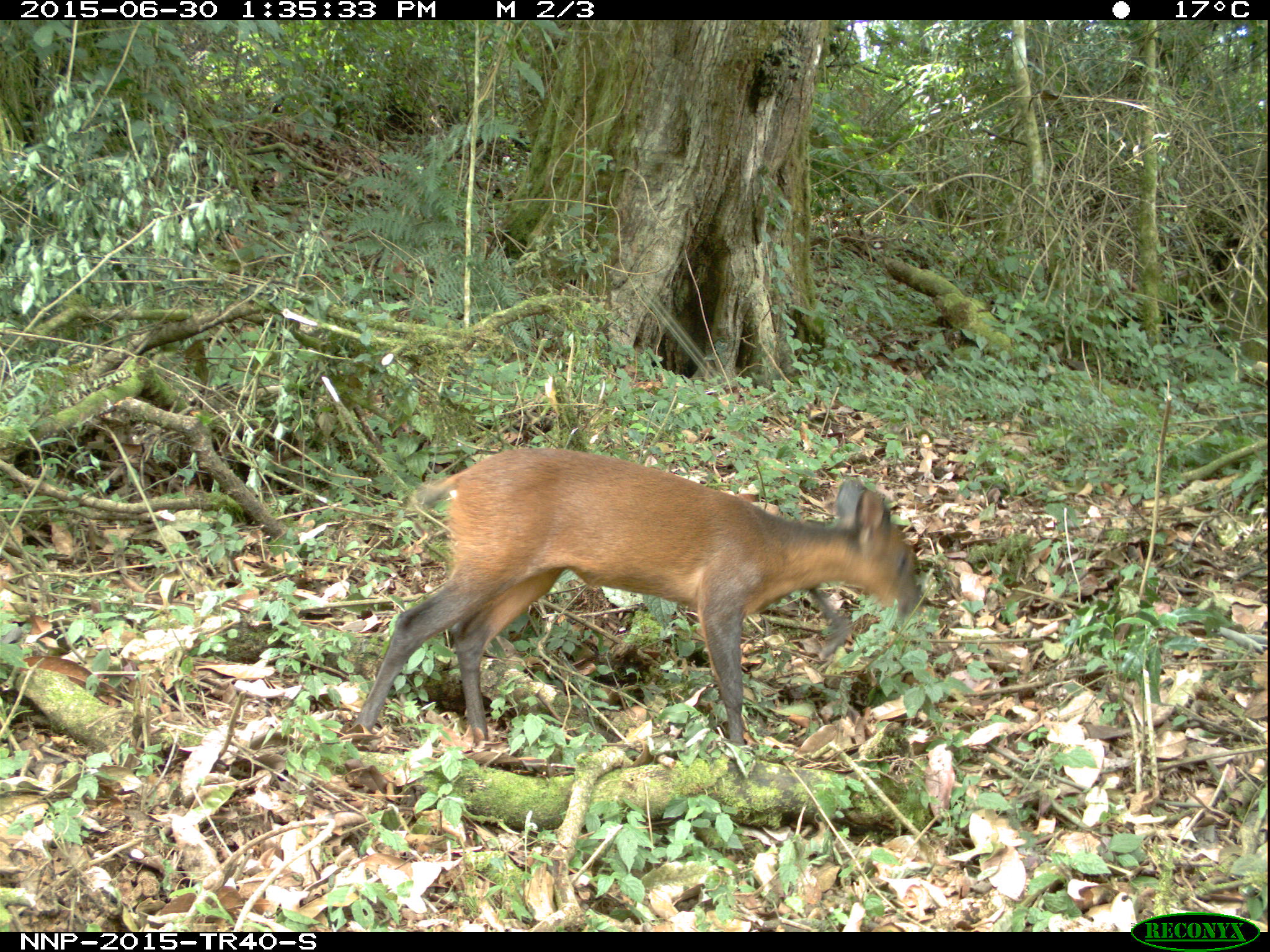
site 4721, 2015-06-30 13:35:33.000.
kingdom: Animalia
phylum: Chordata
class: Mammalia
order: Artiodactyla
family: Bovidae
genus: Cephalophus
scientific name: Cephalophus nigrifrons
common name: black-fronted duiker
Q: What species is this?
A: Cephalophus nigrifrons (black-fronted duiker).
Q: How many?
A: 1.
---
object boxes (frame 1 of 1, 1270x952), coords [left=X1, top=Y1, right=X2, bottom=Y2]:
cephalophus nigrifrons: [left=345, top=446, right=920, bottom=752]